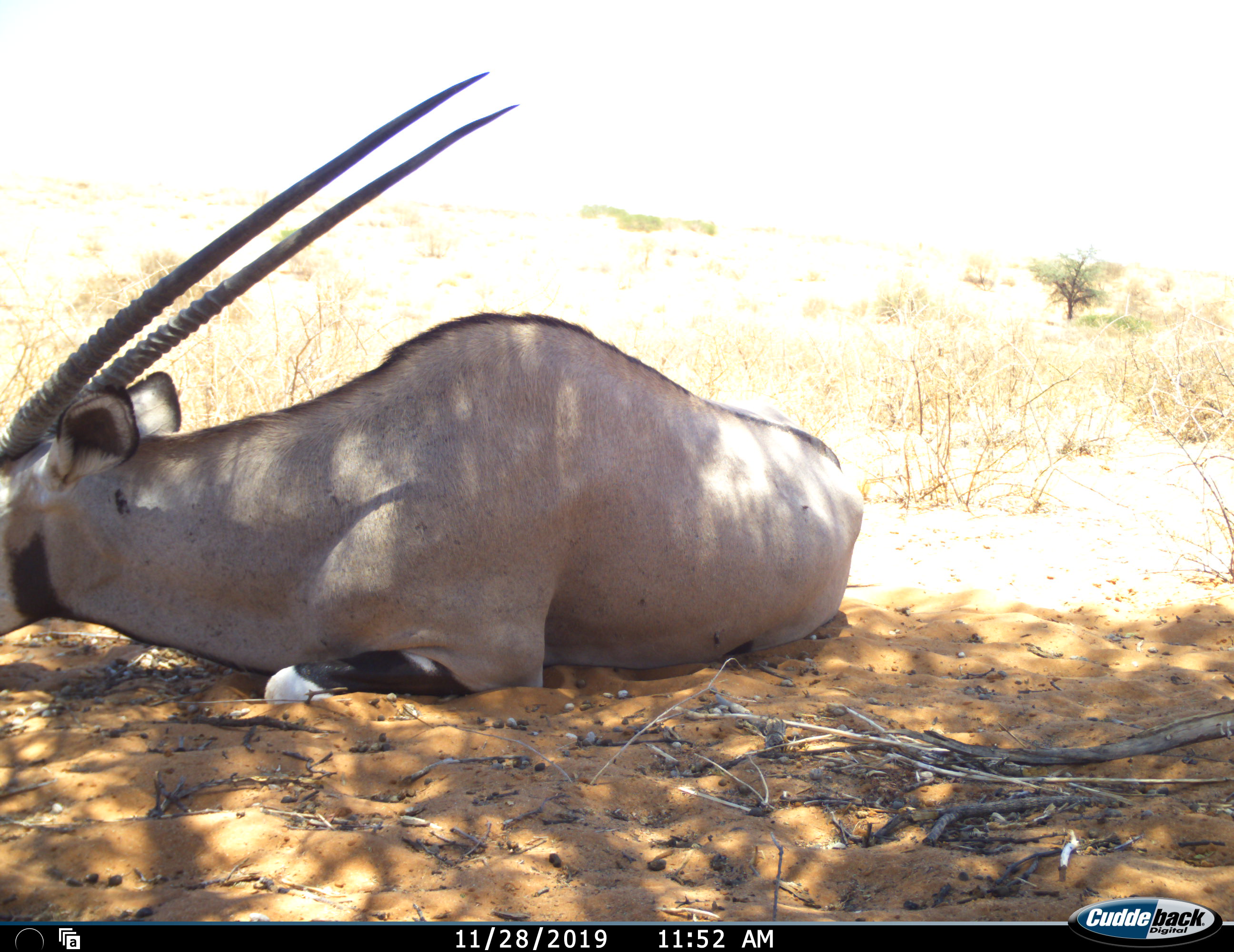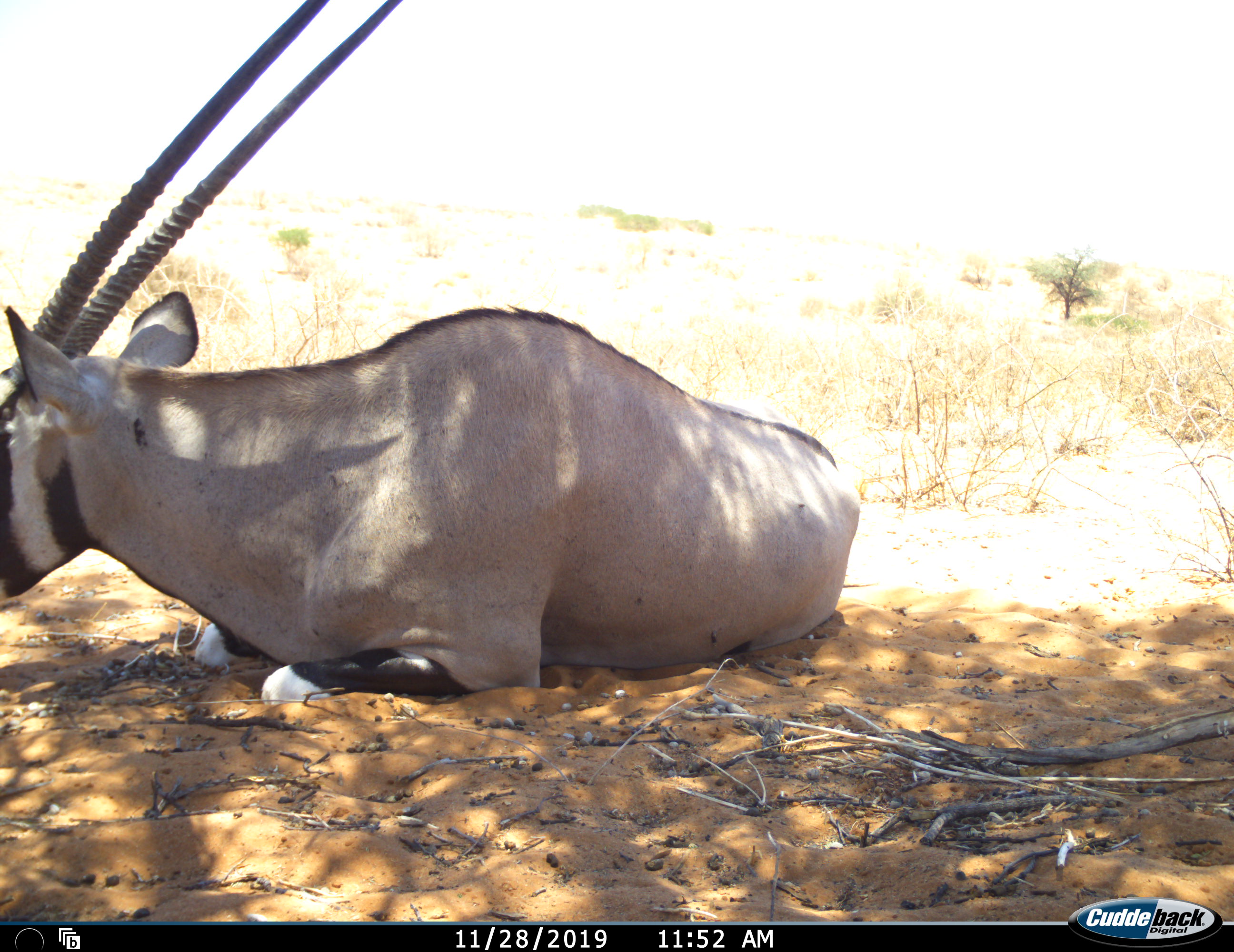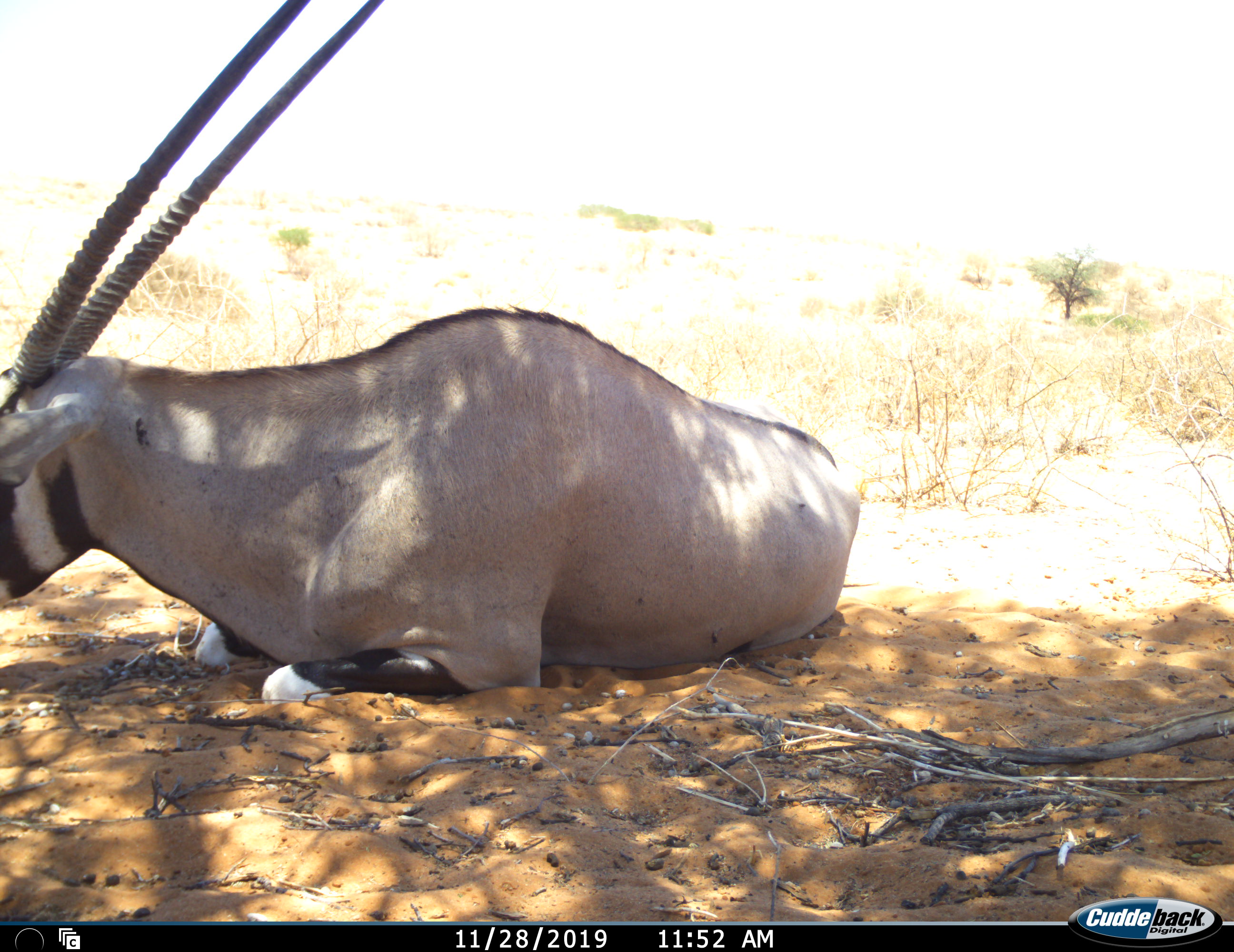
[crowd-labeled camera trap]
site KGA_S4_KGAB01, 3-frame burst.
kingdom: Animalia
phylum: Chordata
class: Mammalia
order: Artiodactyla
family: Bovidae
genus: Oryx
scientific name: Oryx gazella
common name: gemsbok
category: oryx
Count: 1.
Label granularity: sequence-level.